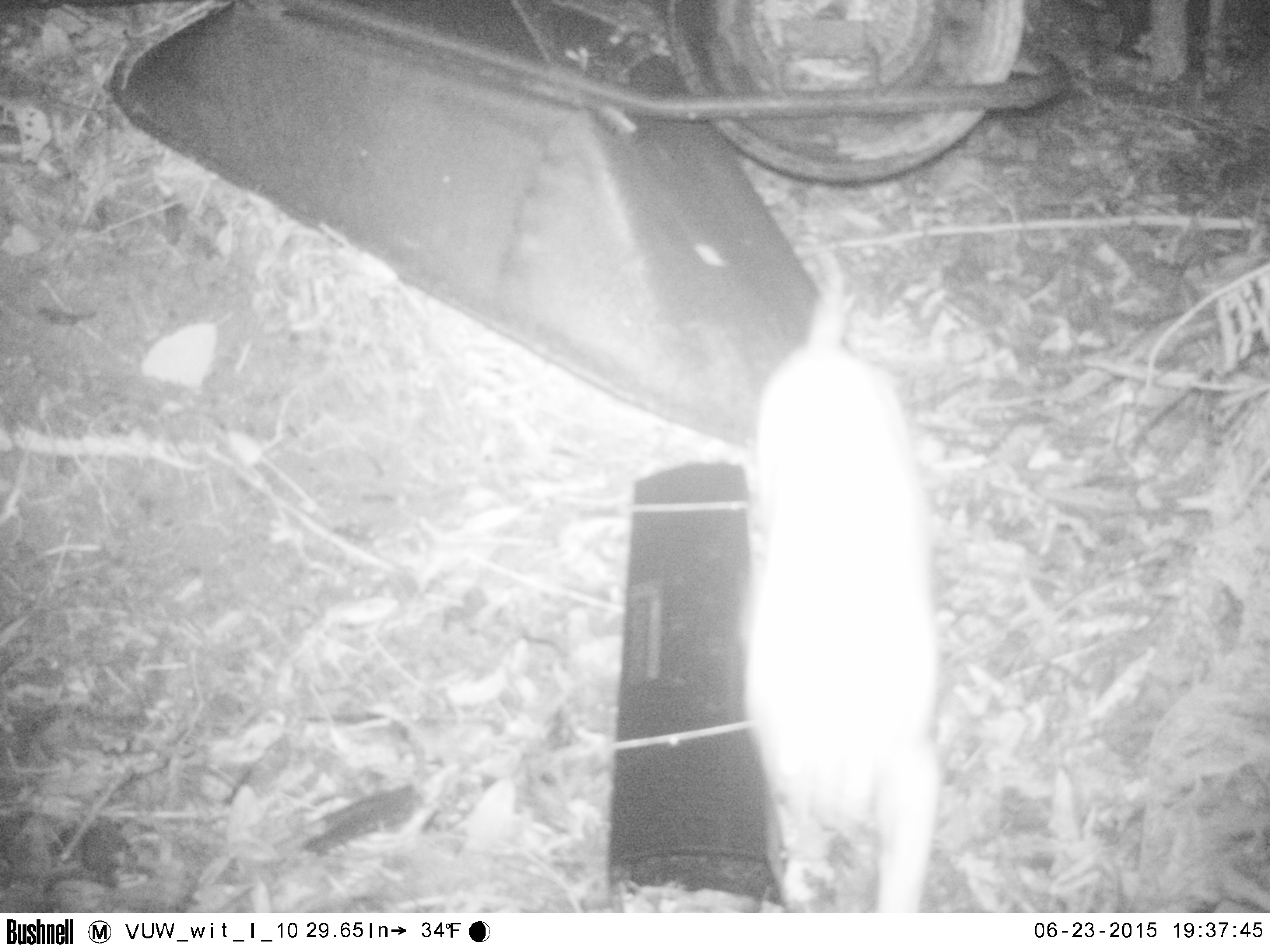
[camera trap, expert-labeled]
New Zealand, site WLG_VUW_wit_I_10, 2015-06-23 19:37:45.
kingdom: Animalia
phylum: Chordata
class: Mammalia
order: Carnivora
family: Felidae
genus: Felis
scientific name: Felis catus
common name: domestic cat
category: cat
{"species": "cat (domestic cat) (Felis catus)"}